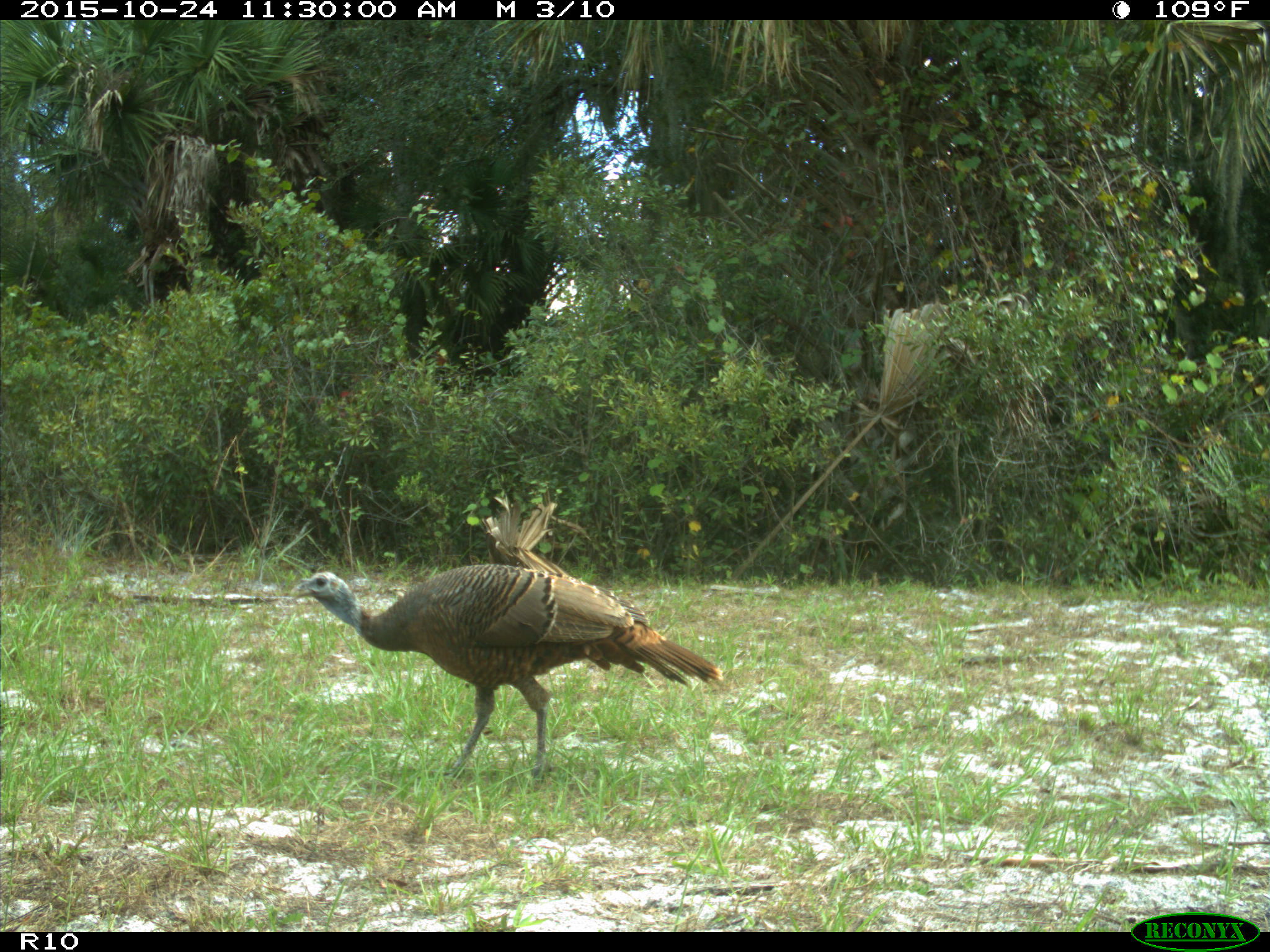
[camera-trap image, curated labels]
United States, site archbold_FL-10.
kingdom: Animalia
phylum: Chordata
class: Aves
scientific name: Aves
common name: birds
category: unidentified bird